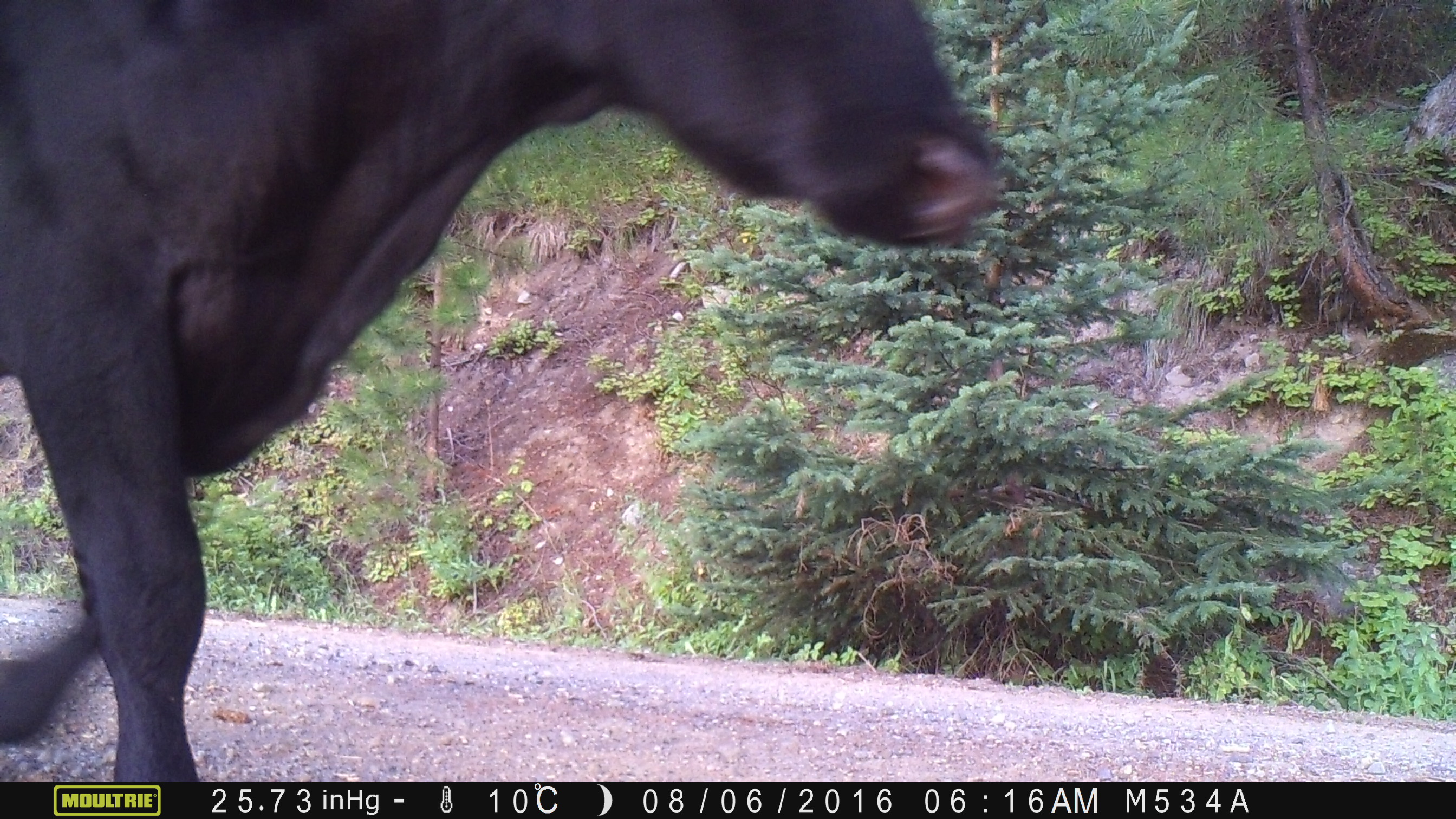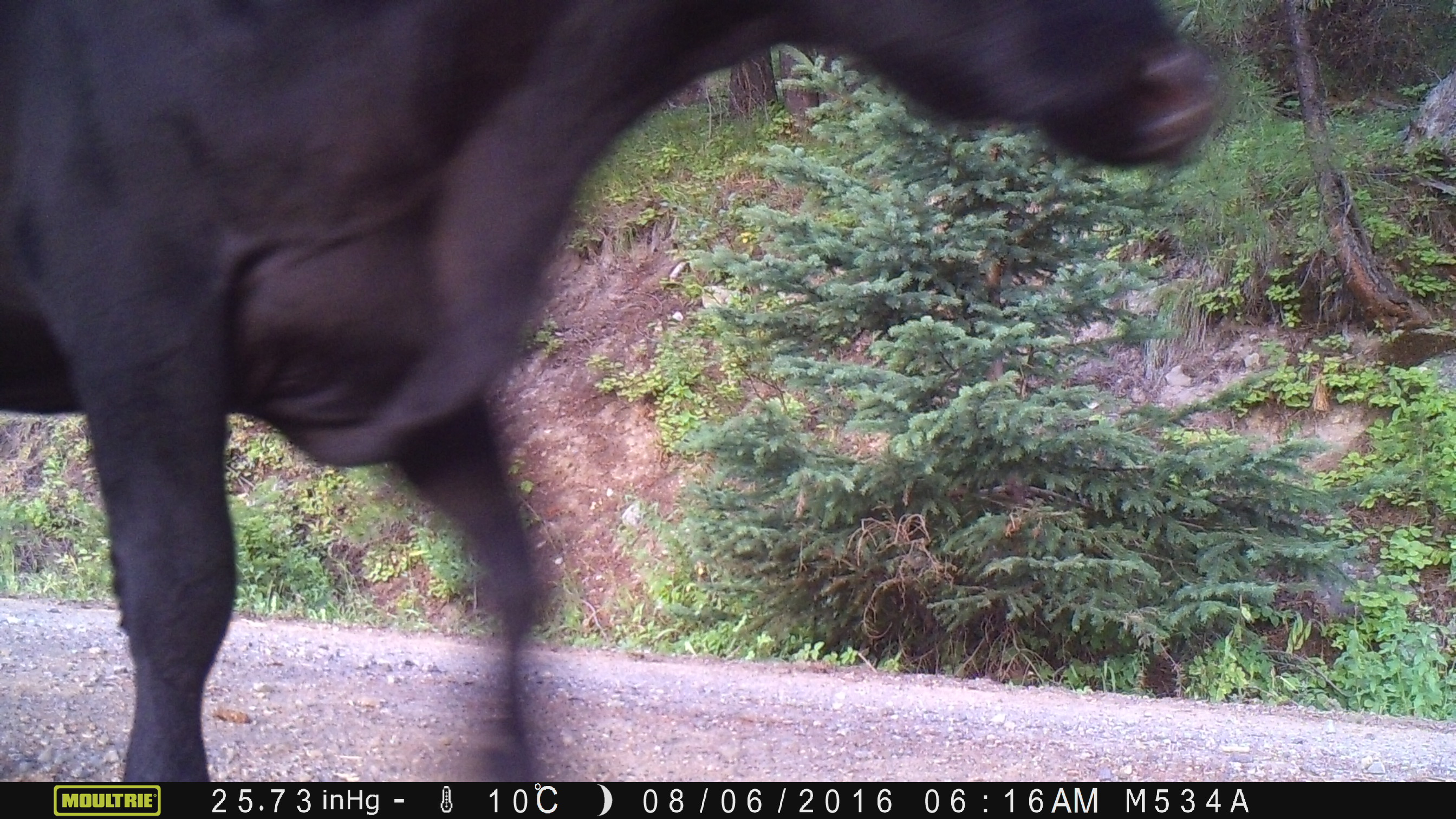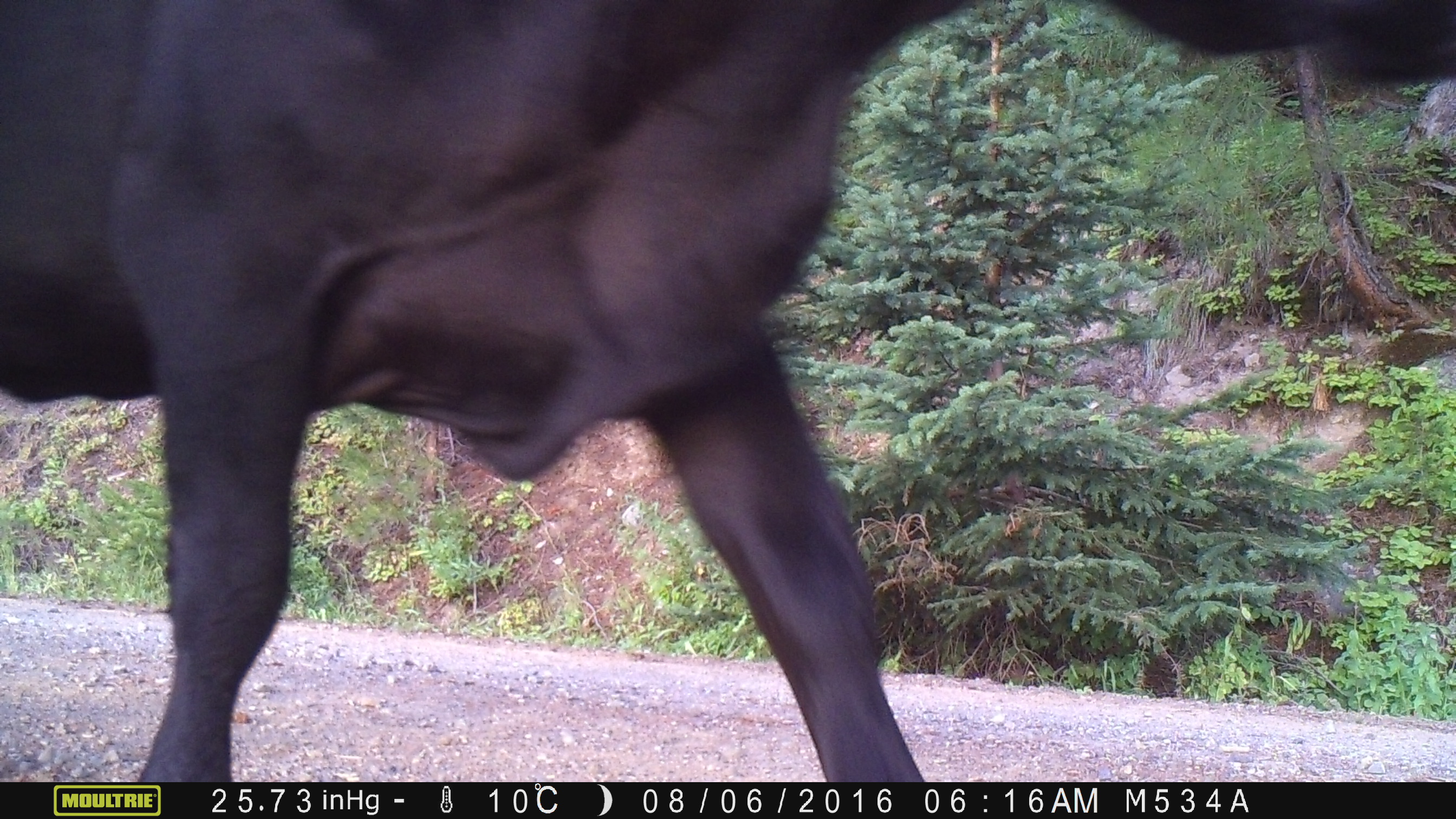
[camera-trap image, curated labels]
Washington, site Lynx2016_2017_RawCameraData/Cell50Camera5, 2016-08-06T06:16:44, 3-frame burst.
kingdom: Animalia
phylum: Chordata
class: Mammalia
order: Artiodactyla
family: Bovidae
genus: Bos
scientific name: Bos taurus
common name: domestic cattle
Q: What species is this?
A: Domestic cattle (Bos taurus).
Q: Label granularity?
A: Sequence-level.